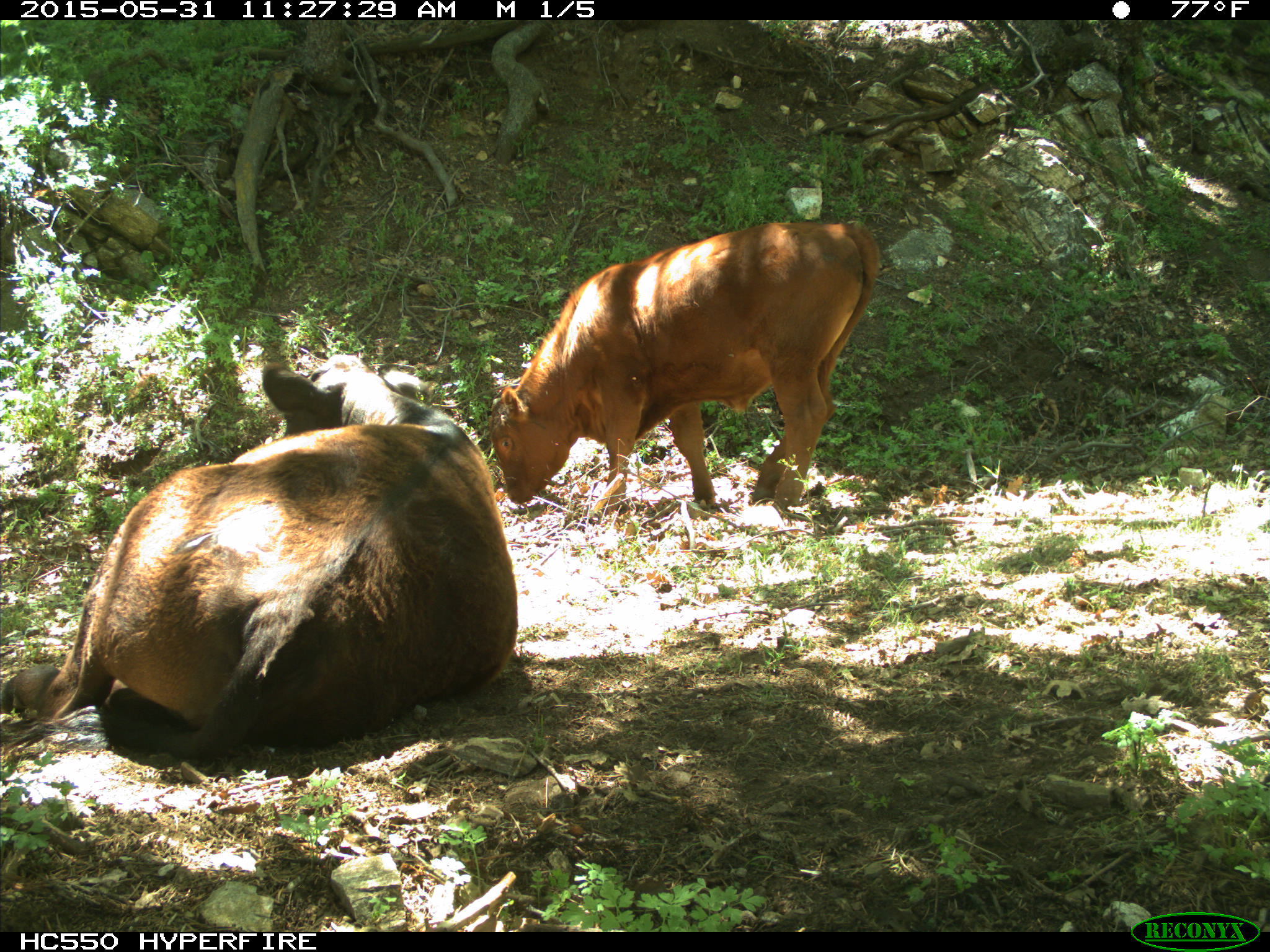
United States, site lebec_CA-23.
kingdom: Animalia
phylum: Chordata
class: Mammalia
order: Artiodactyla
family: Bovidae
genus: Bos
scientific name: Bos taurus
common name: domestic cow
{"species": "Bos taurus (domestic cow)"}